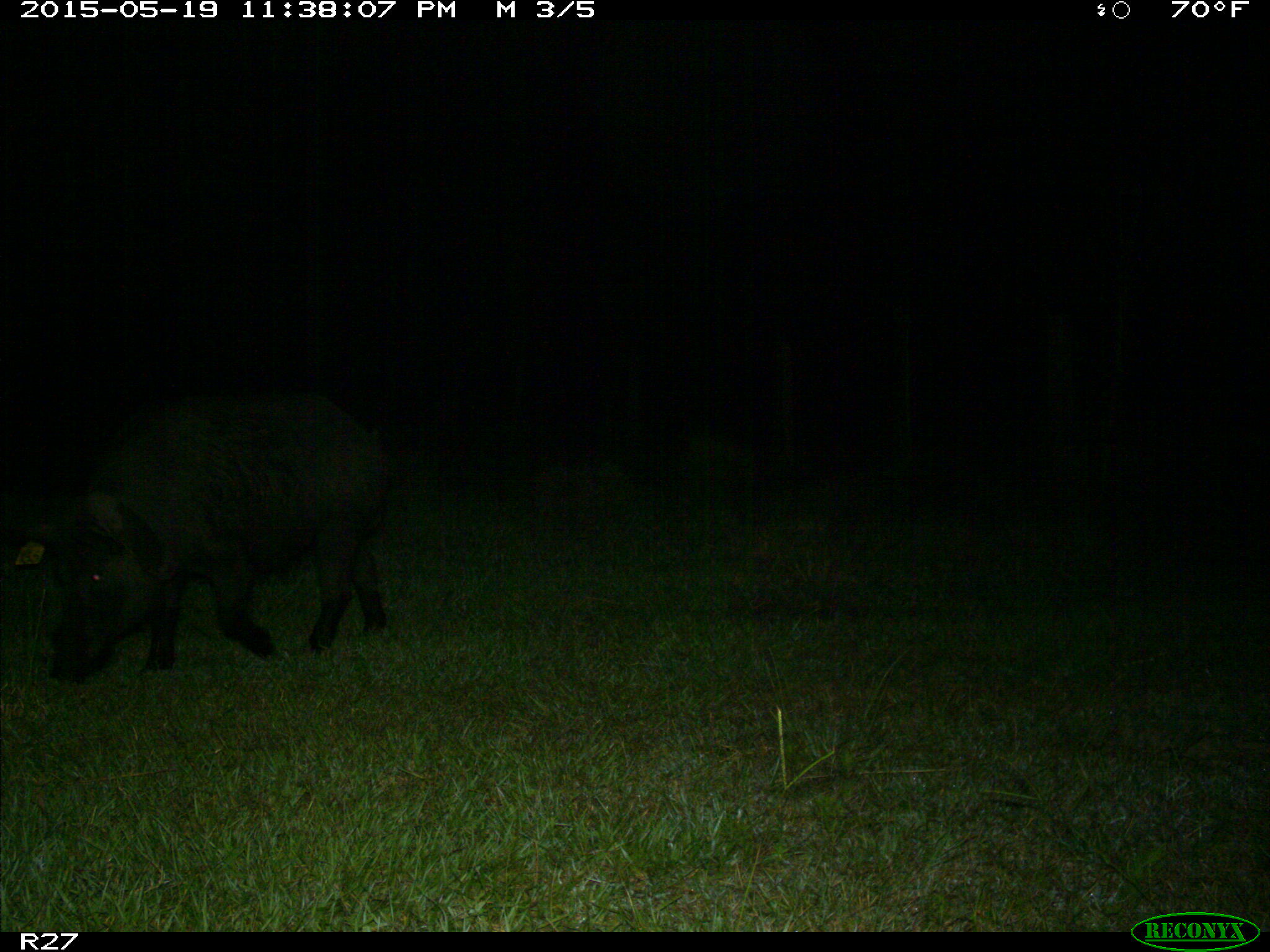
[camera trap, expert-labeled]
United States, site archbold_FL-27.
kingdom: Animalia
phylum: Chordata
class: Mammalia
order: Artiodactyla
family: Suidae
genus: Sus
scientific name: Sus scrofa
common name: wild boar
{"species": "Sus scrofa (wild boar)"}